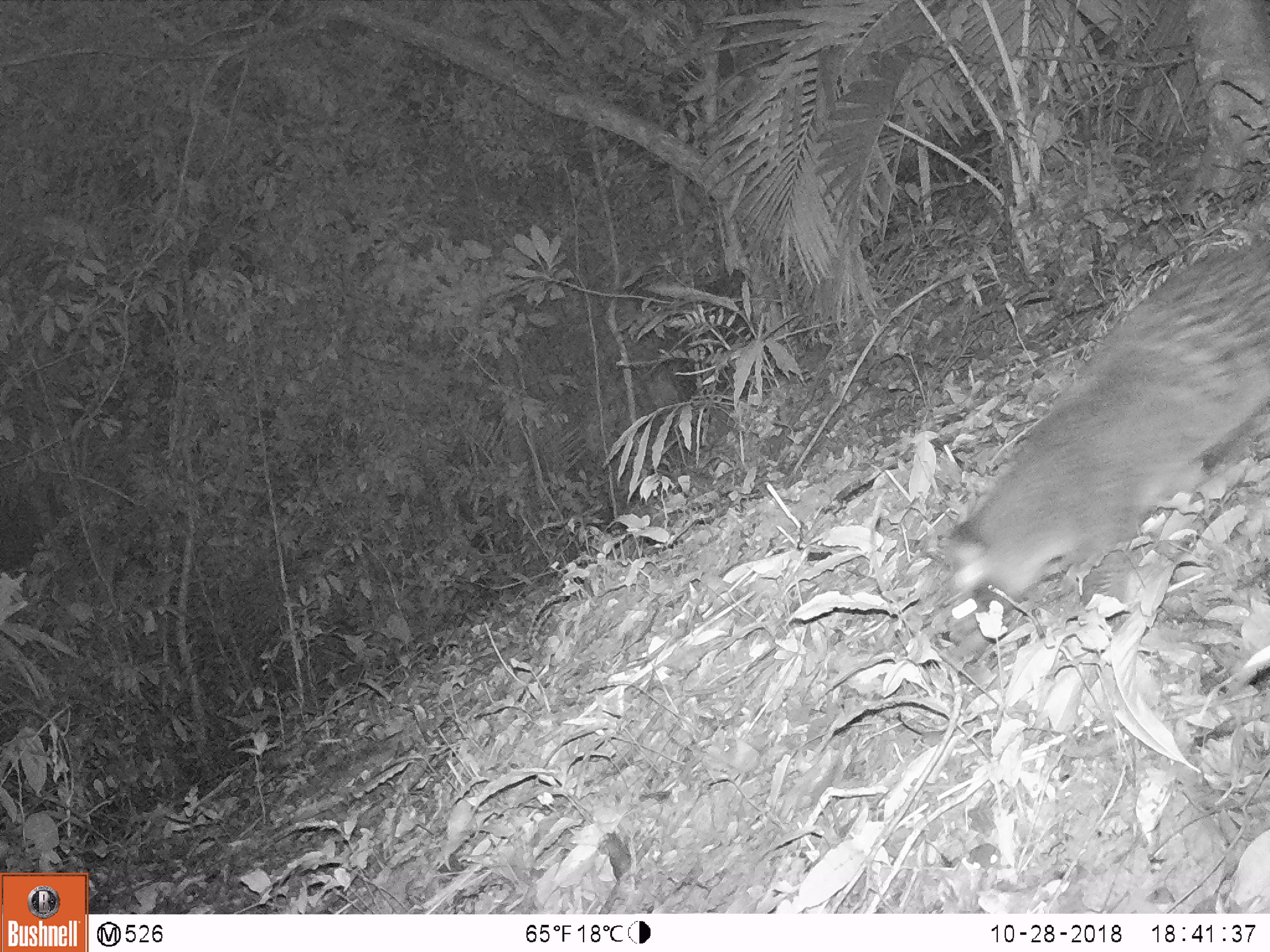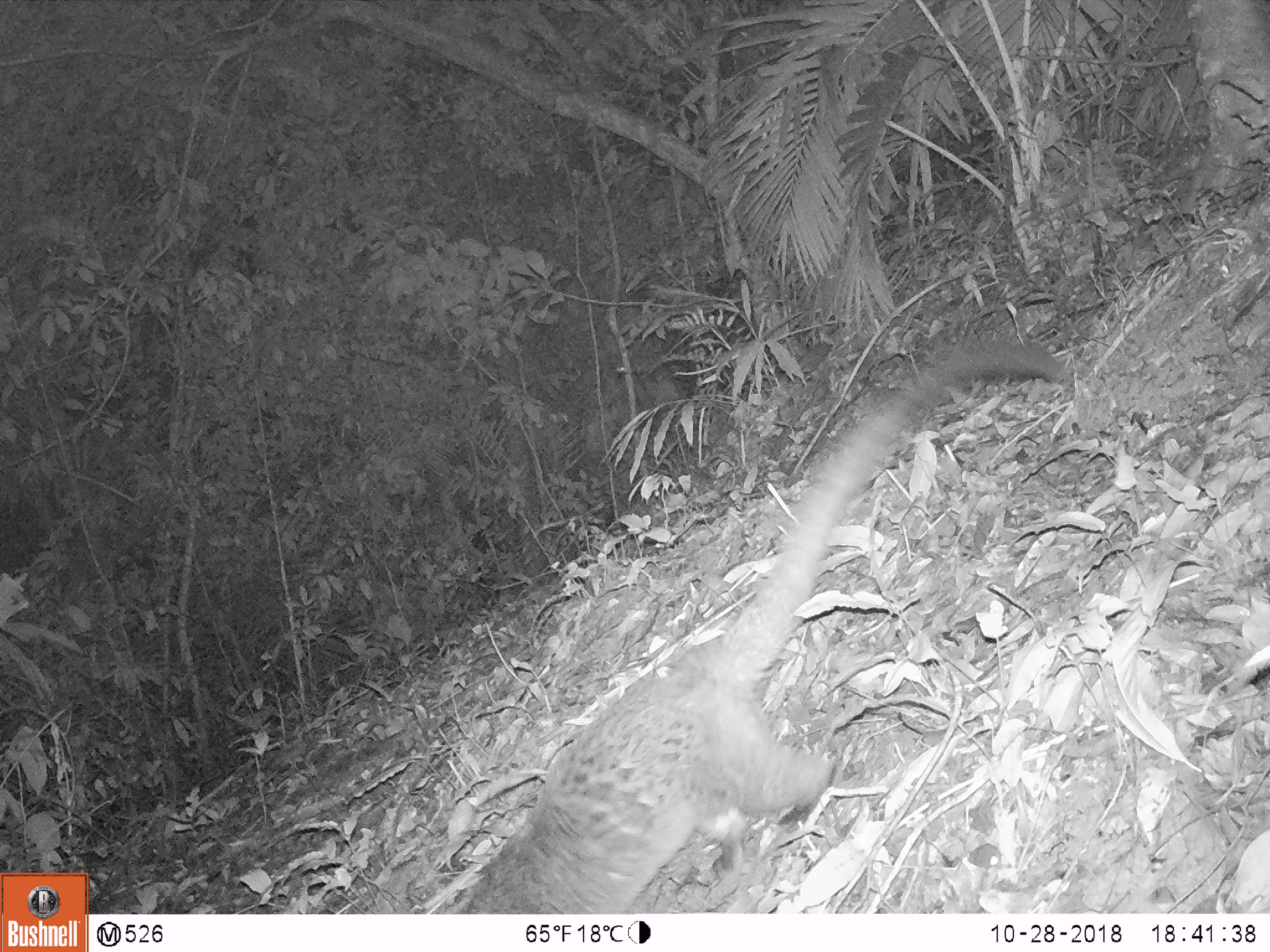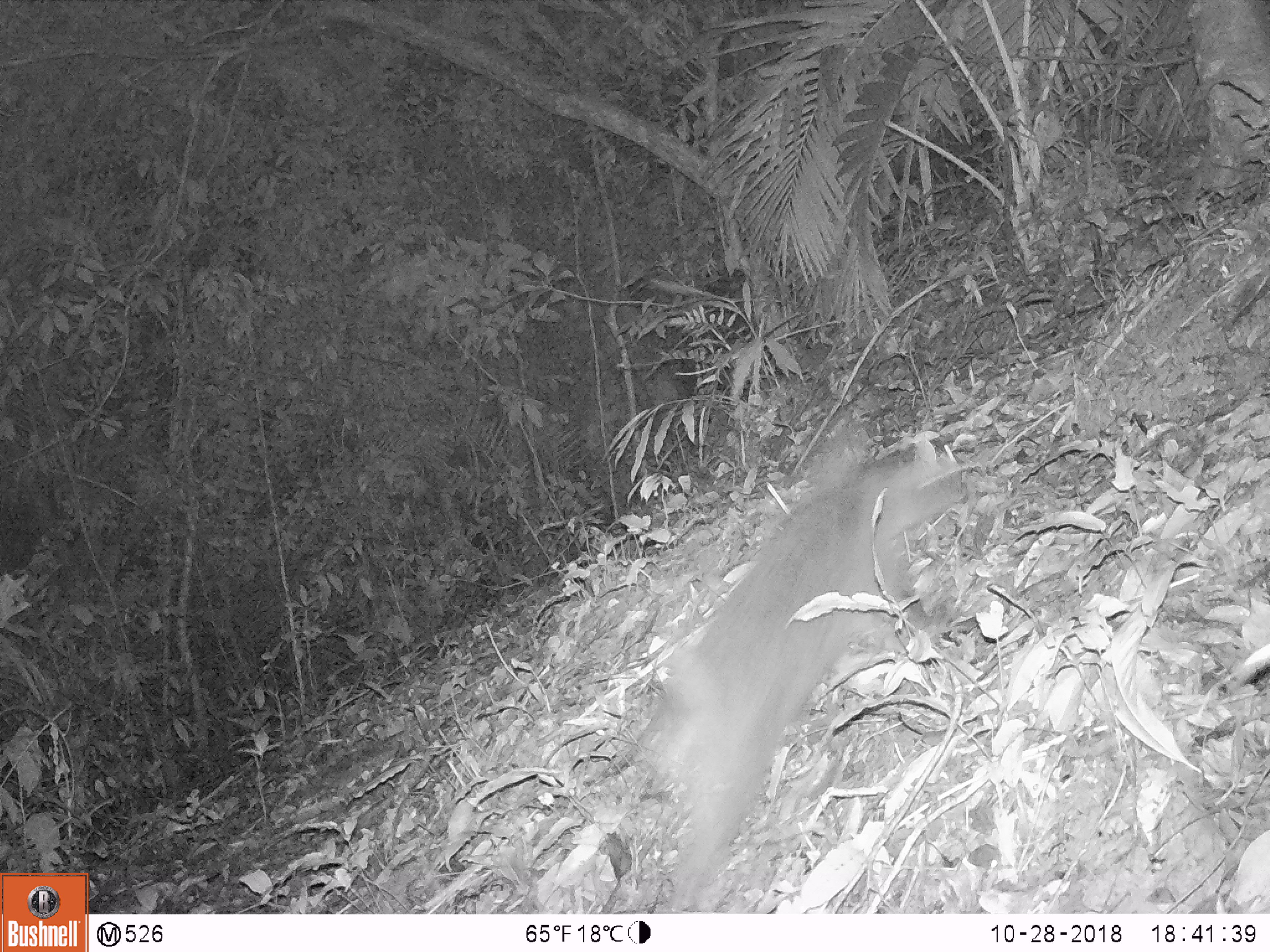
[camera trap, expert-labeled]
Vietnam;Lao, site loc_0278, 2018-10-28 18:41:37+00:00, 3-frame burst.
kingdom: Animalia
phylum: Chordata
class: Mammalia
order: Carnivora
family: Viverridae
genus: Paguma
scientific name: Paguma larvata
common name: masked palm civet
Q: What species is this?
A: Masked palm civet (Paguma larvata).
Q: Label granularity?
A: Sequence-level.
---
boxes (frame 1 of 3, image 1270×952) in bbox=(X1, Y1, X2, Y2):
masked palm civet: bbox=(938, 240, 1270, 643)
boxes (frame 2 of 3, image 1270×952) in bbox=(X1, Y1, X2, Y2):
masked palm civet: bbox=(460, 336, 1065, 913)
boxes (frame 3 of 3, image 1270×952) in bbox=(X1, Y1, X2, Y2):
masked palm civet: bbox=(633, 421, 969, 913)